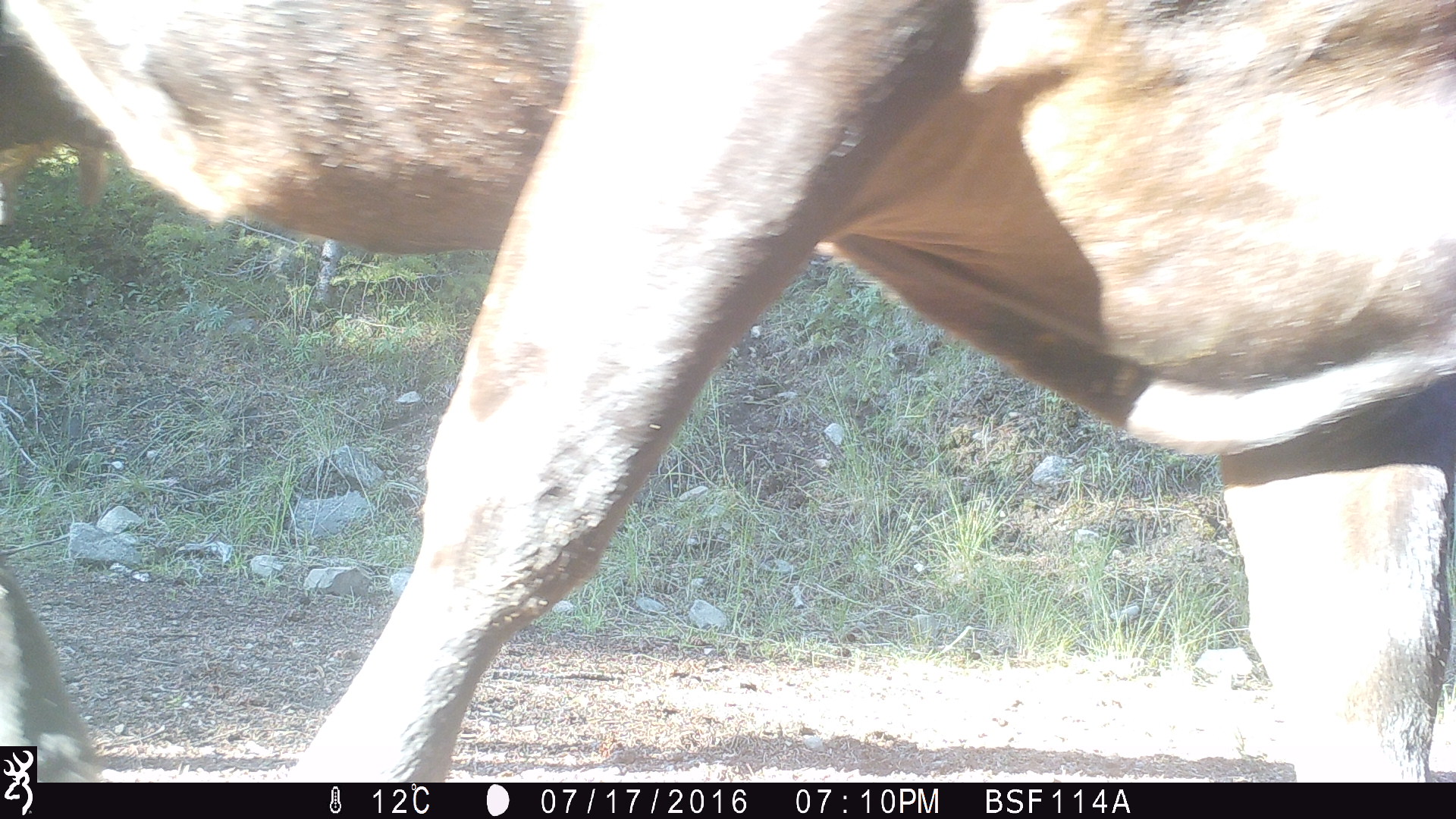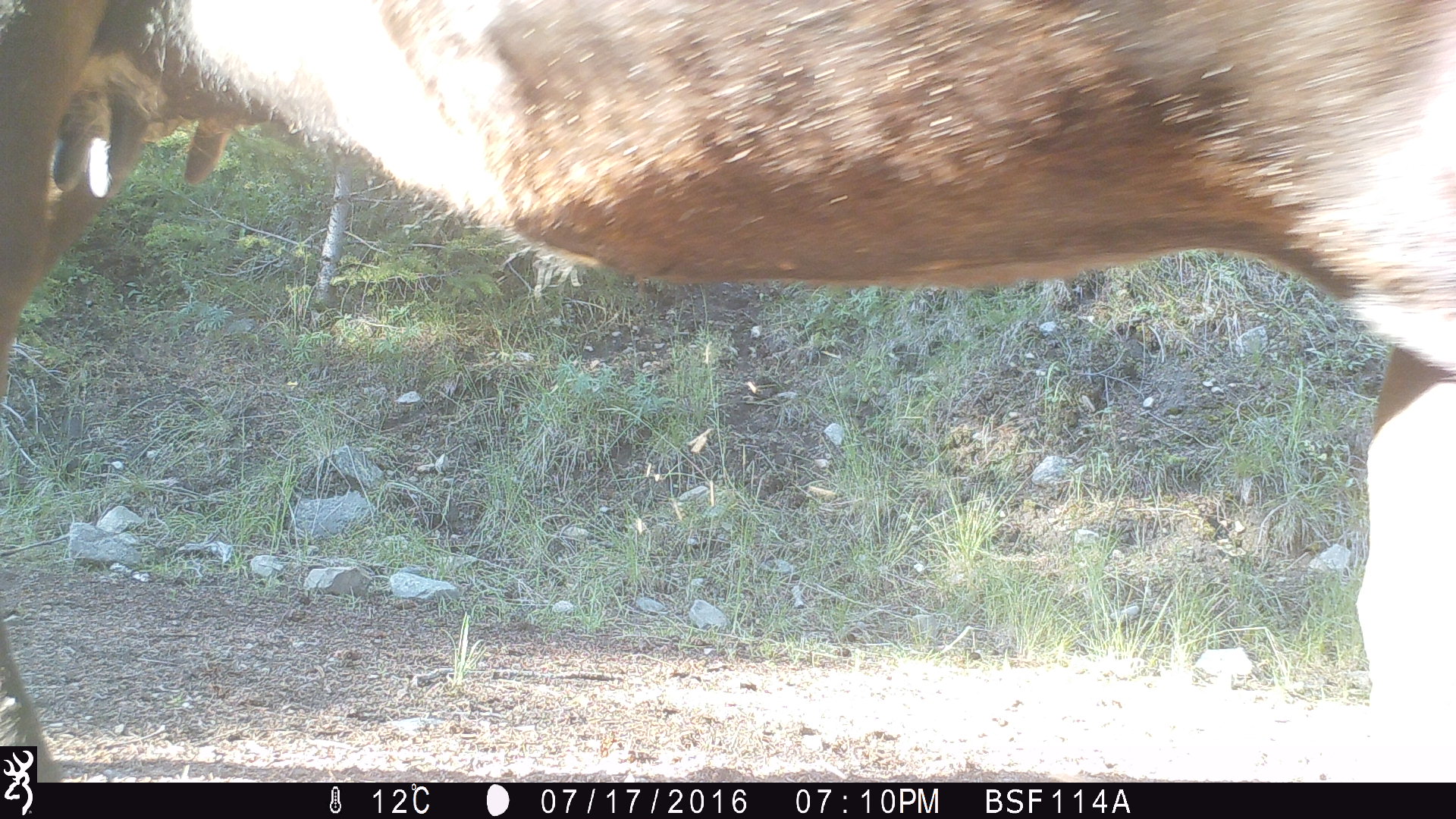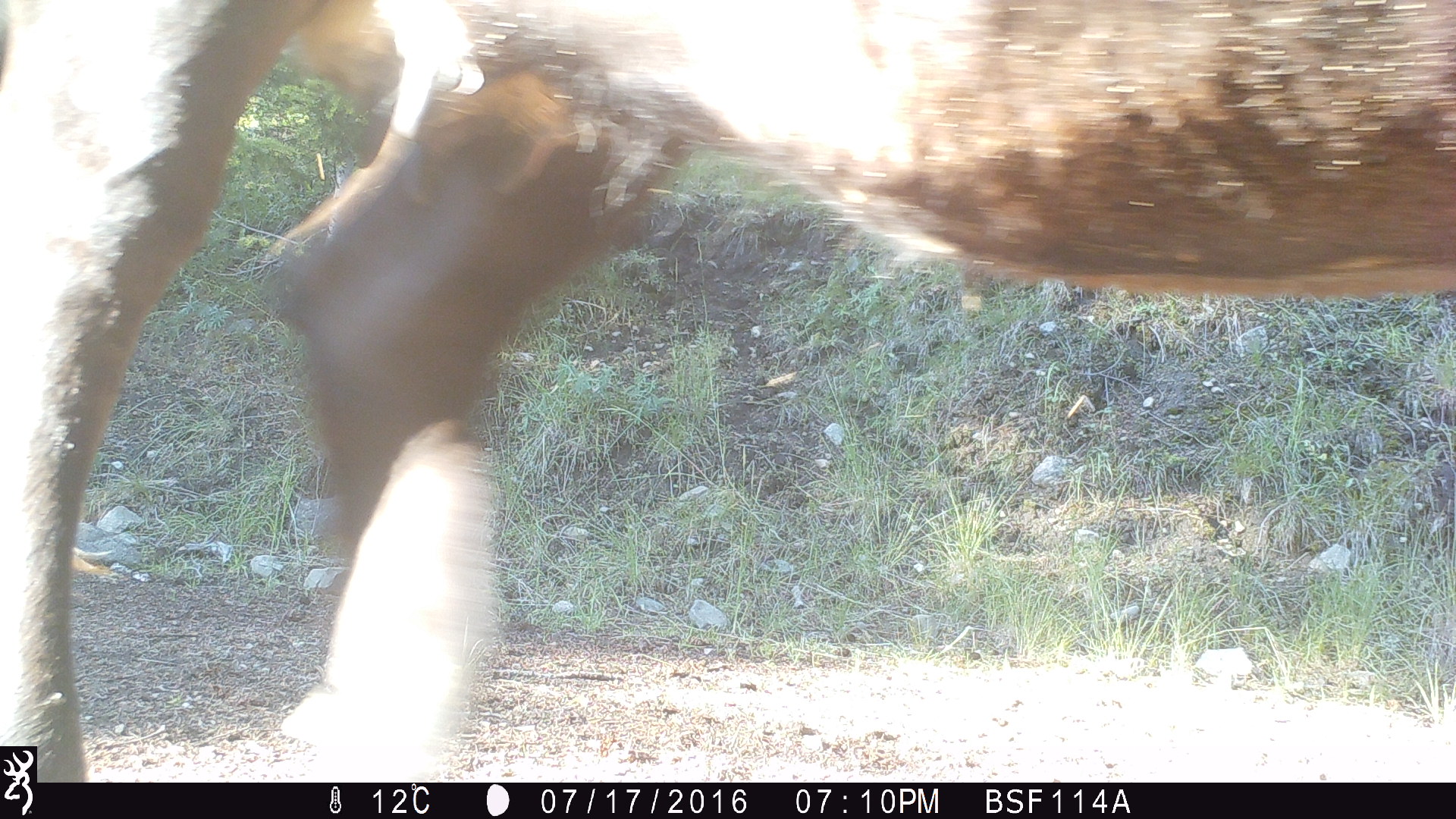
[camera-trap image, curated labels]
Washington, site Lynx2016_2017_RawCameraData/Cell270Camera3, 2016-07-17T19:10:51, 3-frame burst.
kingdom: Animalia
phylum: Chordata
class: Mammalia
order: Artiodactyla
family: Bovidae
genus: Bos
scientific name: Bos taurus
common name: domestic cattle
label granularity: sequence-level